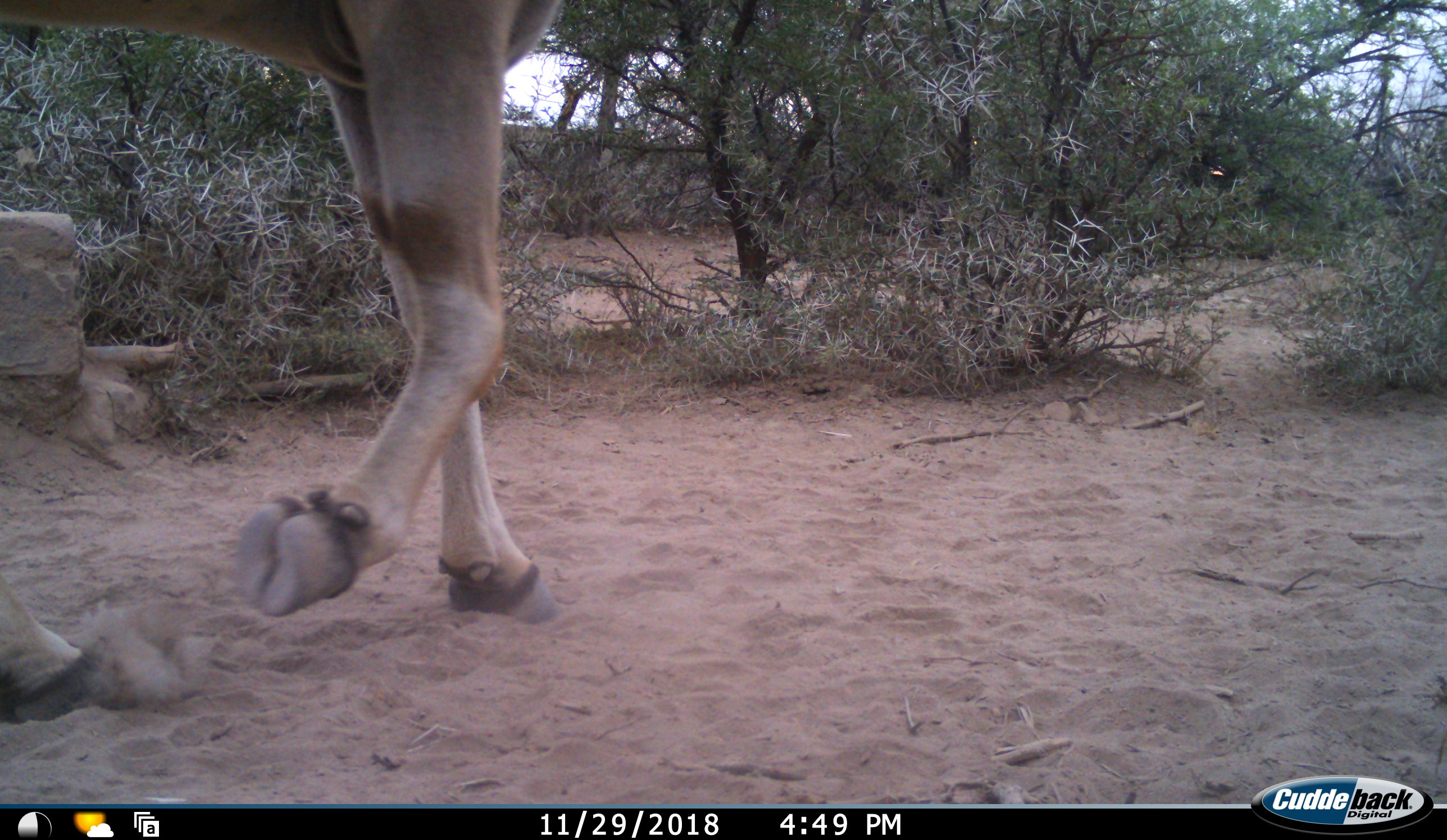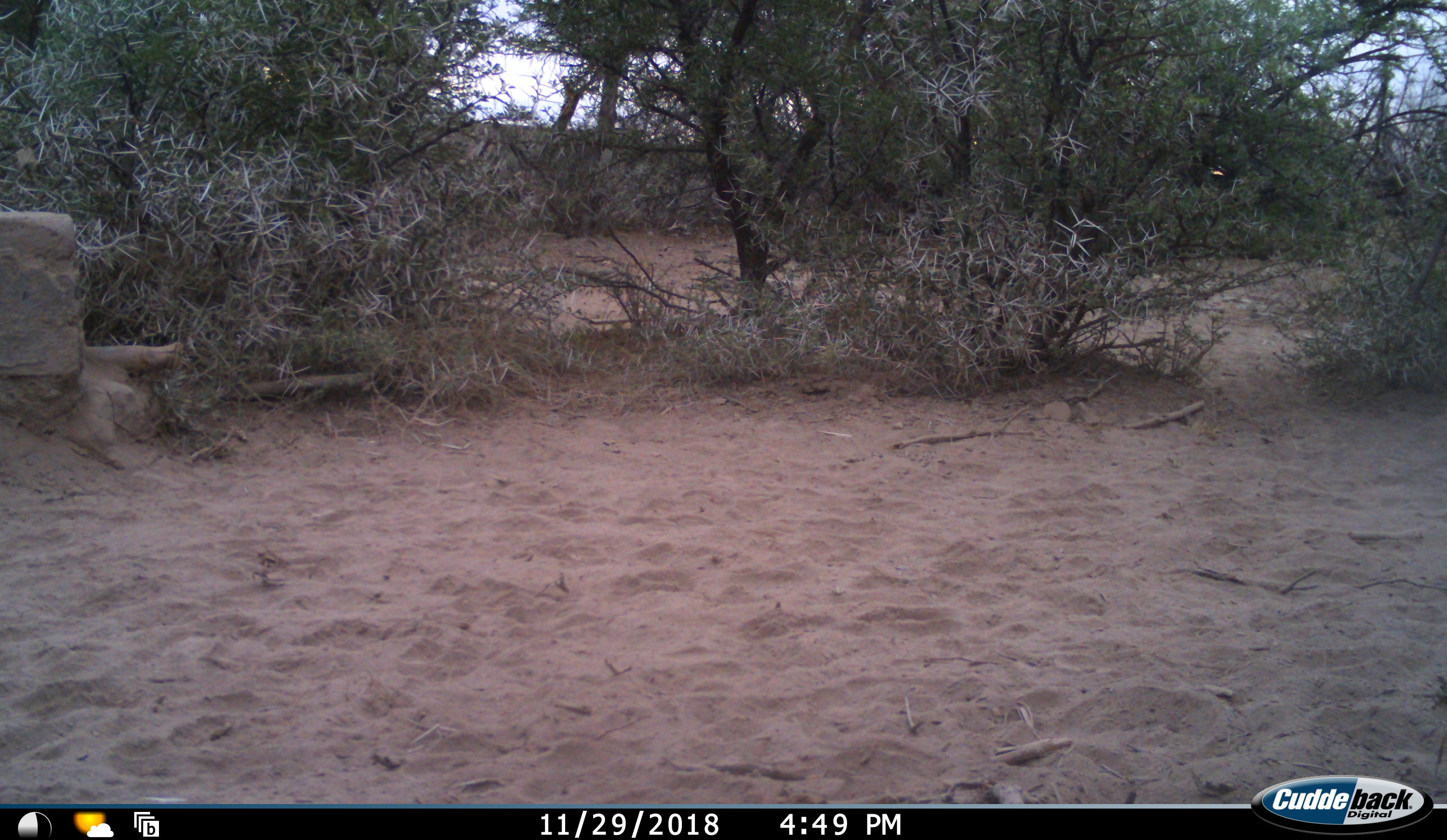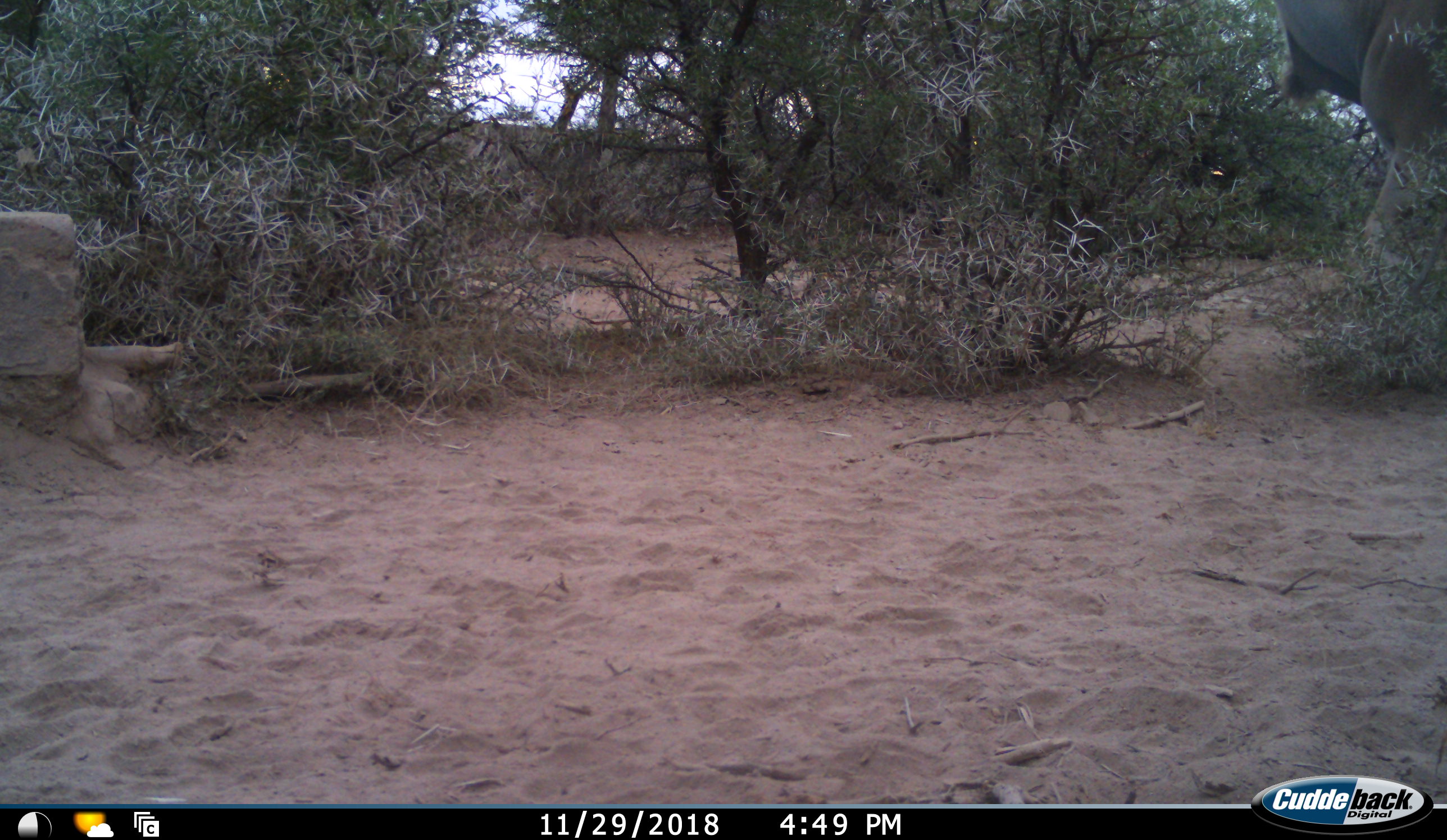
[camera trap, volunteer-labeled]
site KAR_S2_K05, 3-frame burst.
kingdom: Animalia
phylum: Chordata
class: Mammalia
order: Artiodactyla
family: Bovidae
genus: Tragelaphus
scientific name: Tragelaphus oryx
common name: eland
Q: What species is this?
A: Eland (Tragelaphus oryx).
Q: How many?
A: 1.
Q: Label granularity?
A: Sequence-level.